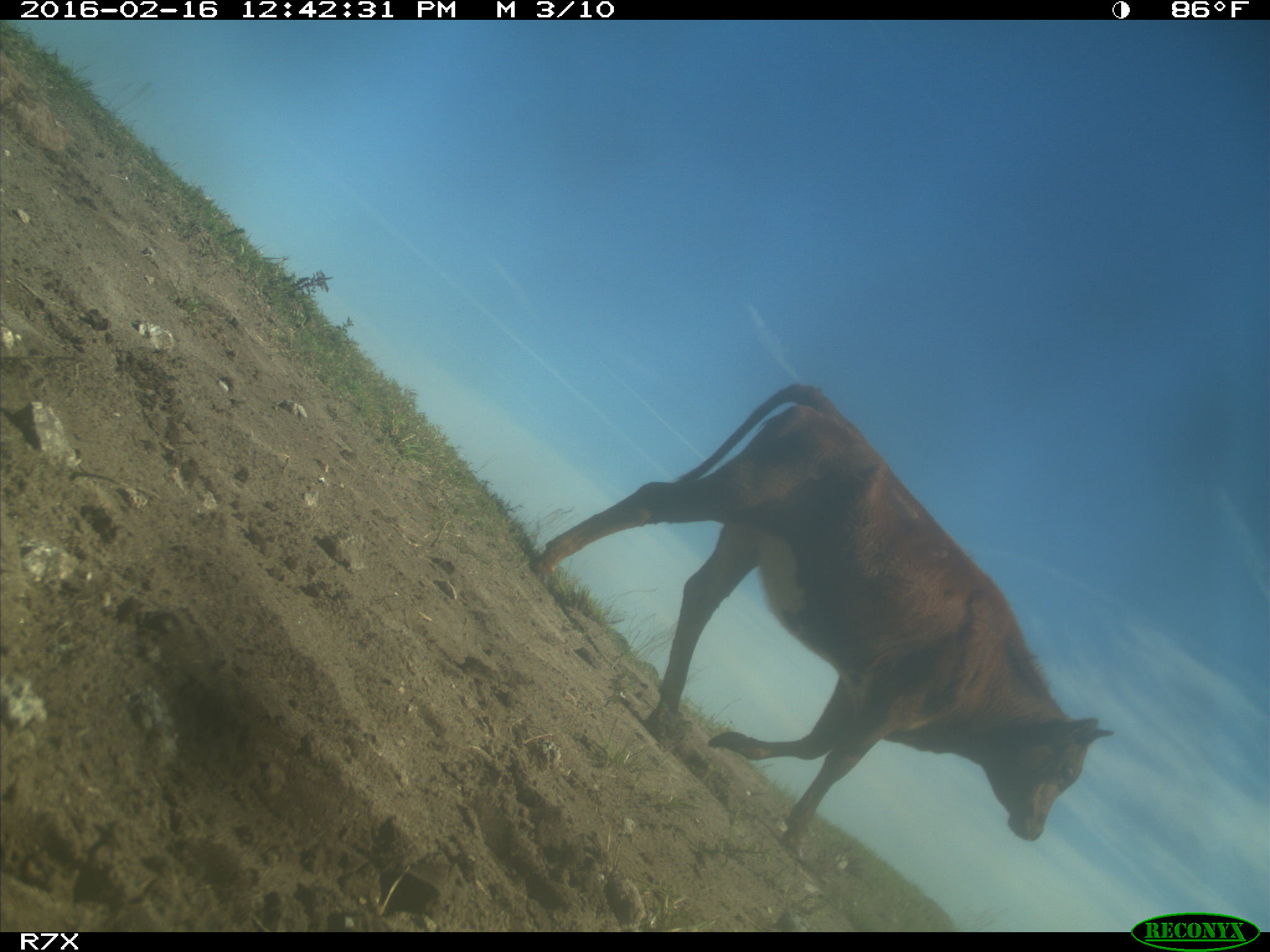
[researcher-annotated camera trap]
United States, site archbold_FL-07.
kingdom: Animalia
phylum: Chordata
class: Mammalia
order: Artiodactyla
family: Bovidae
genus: Bos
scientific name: Bos taurus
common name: domestic cow